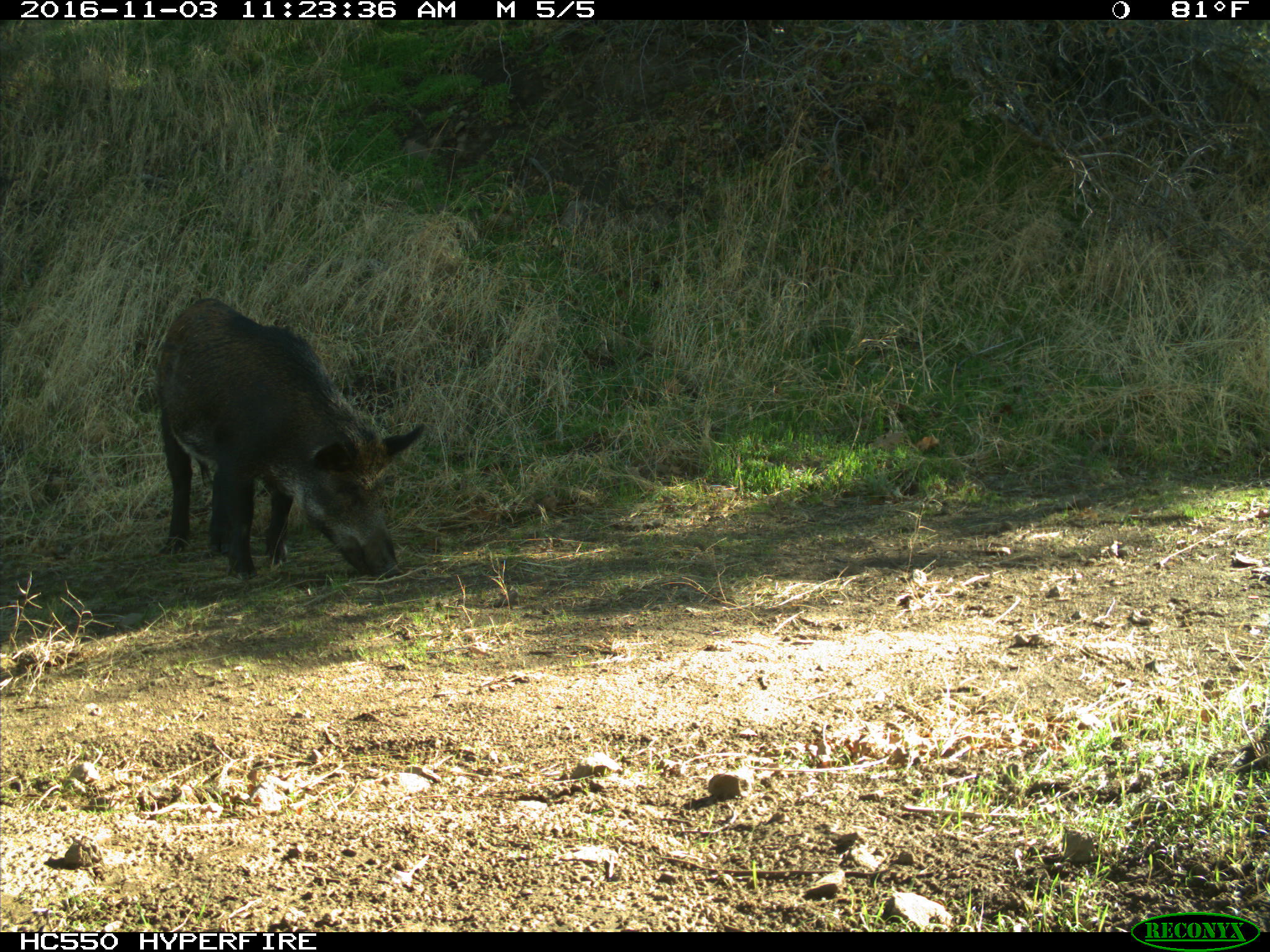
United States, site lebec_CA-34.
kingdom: Animalia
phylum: Chordata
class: Mammalia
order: Artiodactyla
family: Suidae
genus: Sus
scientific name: Sus scrofa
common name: wild boar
Sus scrofa (wild boar).